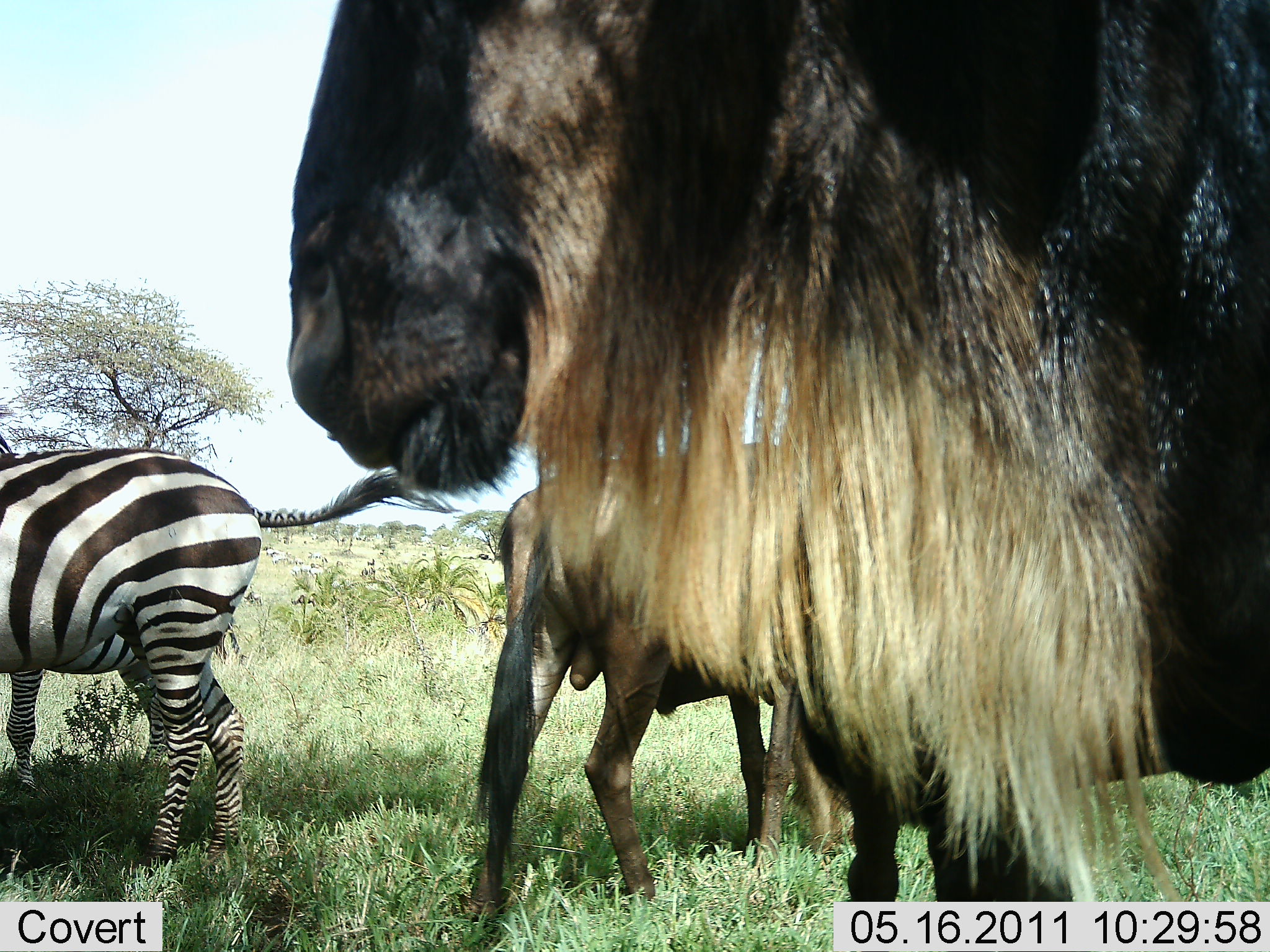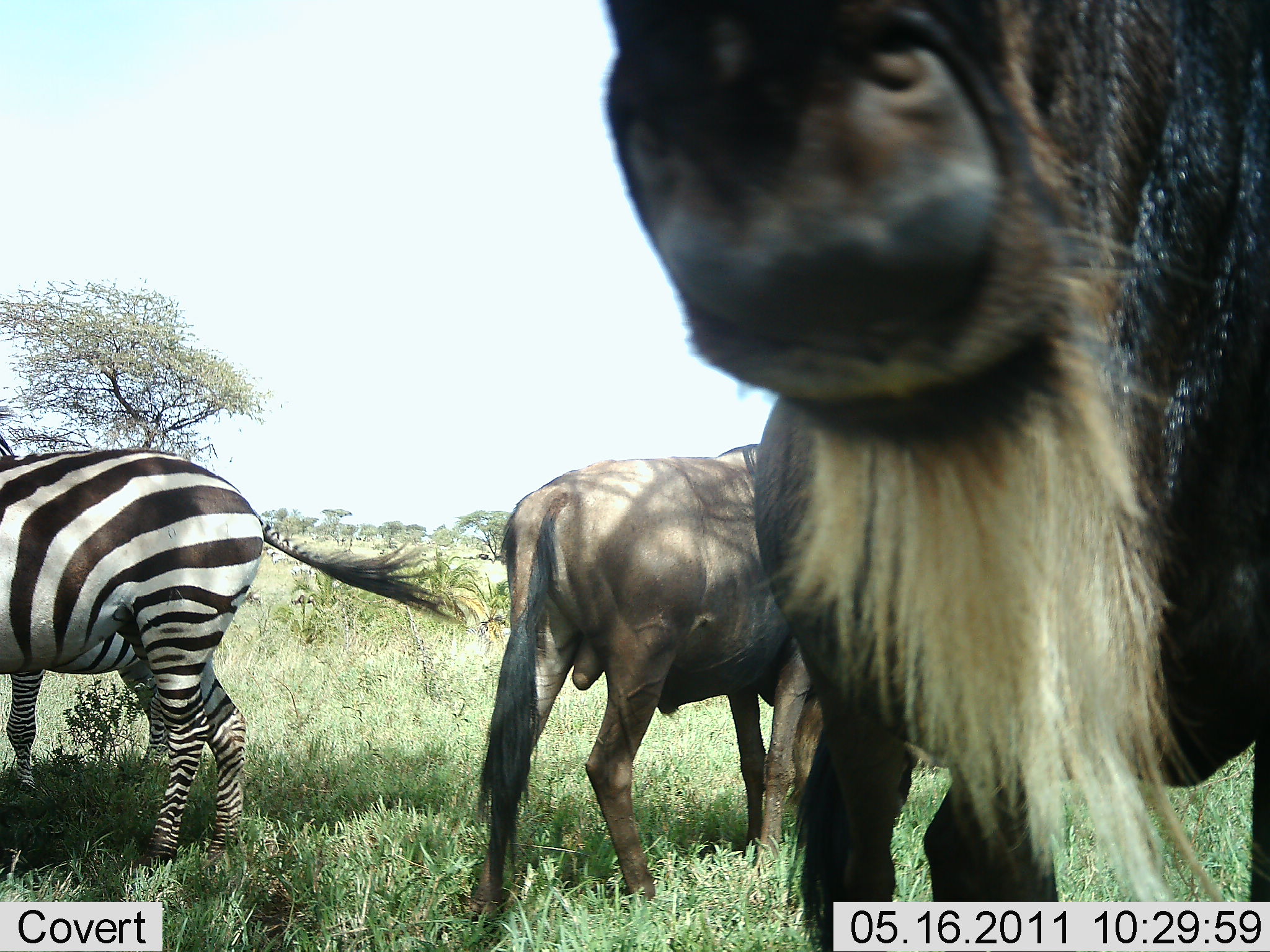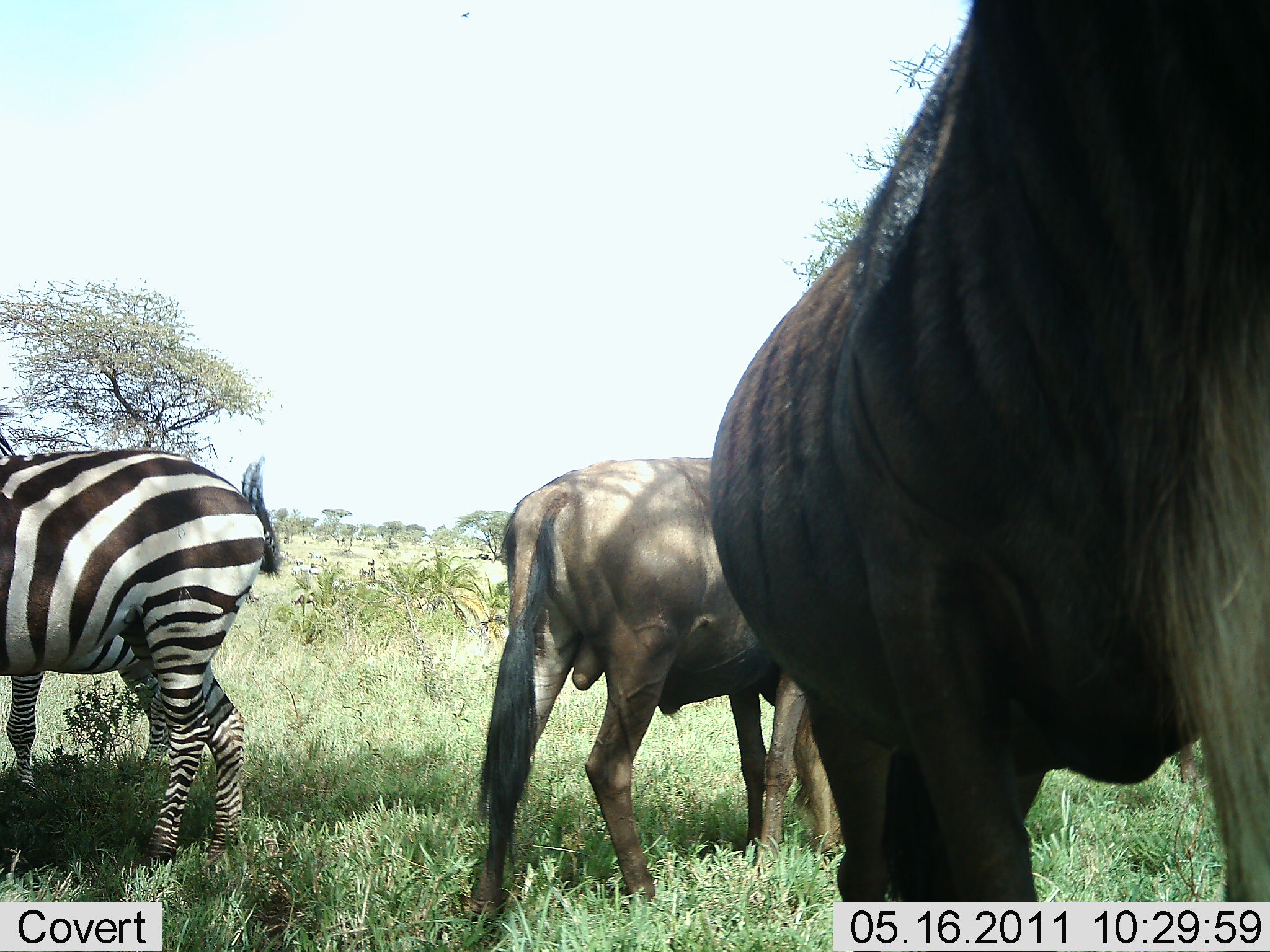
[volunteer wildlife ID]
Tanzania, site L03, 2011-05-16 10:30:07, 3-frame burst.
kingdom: Animalia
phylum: Chordata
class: Mammalia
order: Artiodactyla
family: Bovidae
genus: Connochaetes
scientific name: Connochaetes taurinus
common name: blue wildebeest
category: wildebeest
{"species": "wildebeest (blue wildebeest) (Connochaetes taurinus)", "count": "2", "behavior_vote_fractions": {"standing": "92%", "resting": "0%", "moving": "31%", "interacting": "0%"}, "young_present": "0%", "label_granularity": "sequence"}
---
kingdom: Animalia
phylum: Chordata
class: Mammalia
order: Perissodactyla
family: Equidae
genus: Equus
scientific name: Equus quagga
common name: plains zebra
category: zebra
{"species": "zebra (plains zebra) (Equus quagga)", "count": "2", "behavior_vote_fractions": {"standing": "90%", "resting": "0%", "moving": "10%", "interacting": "0%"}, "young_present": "0%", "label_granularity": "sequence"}